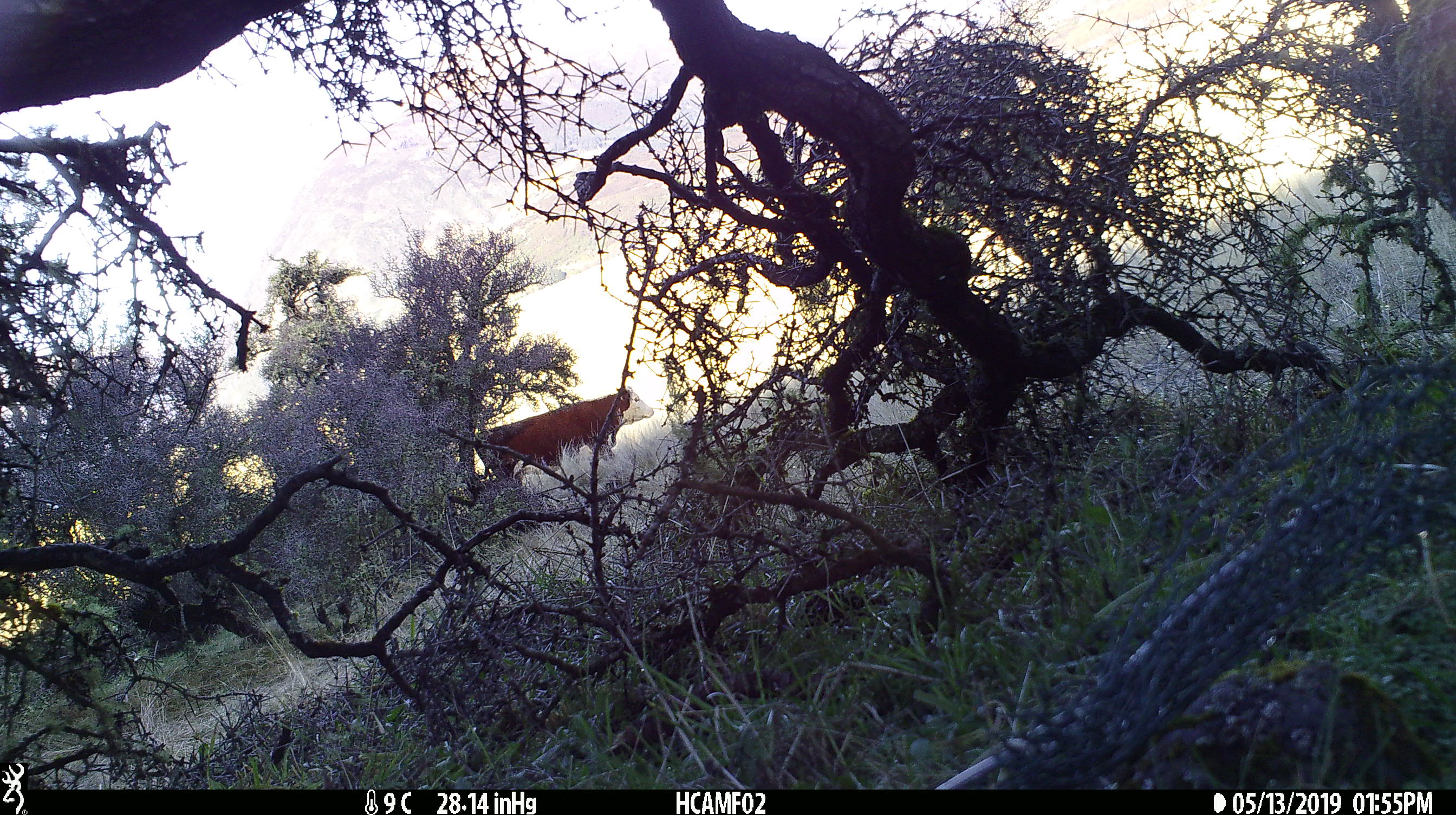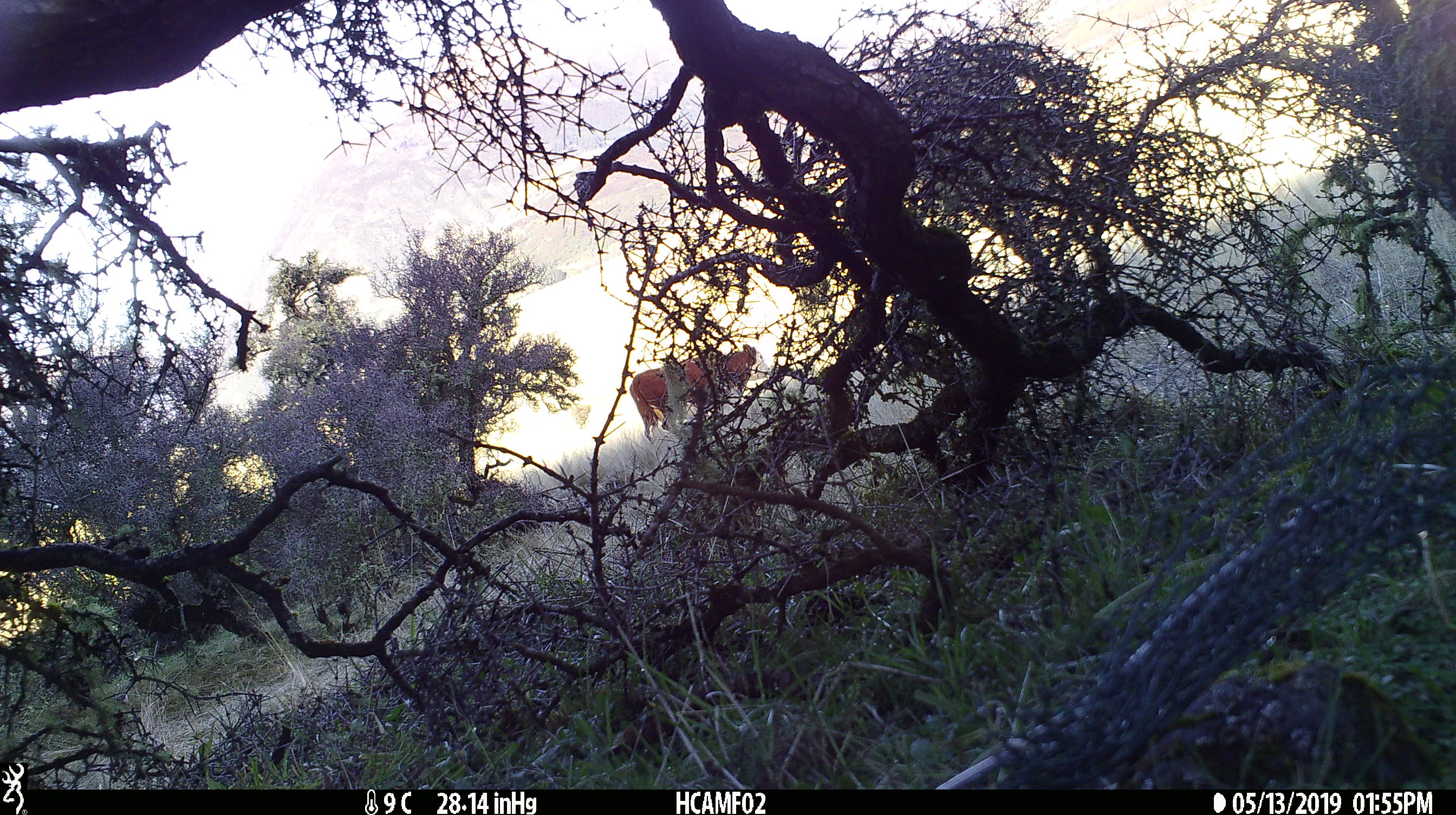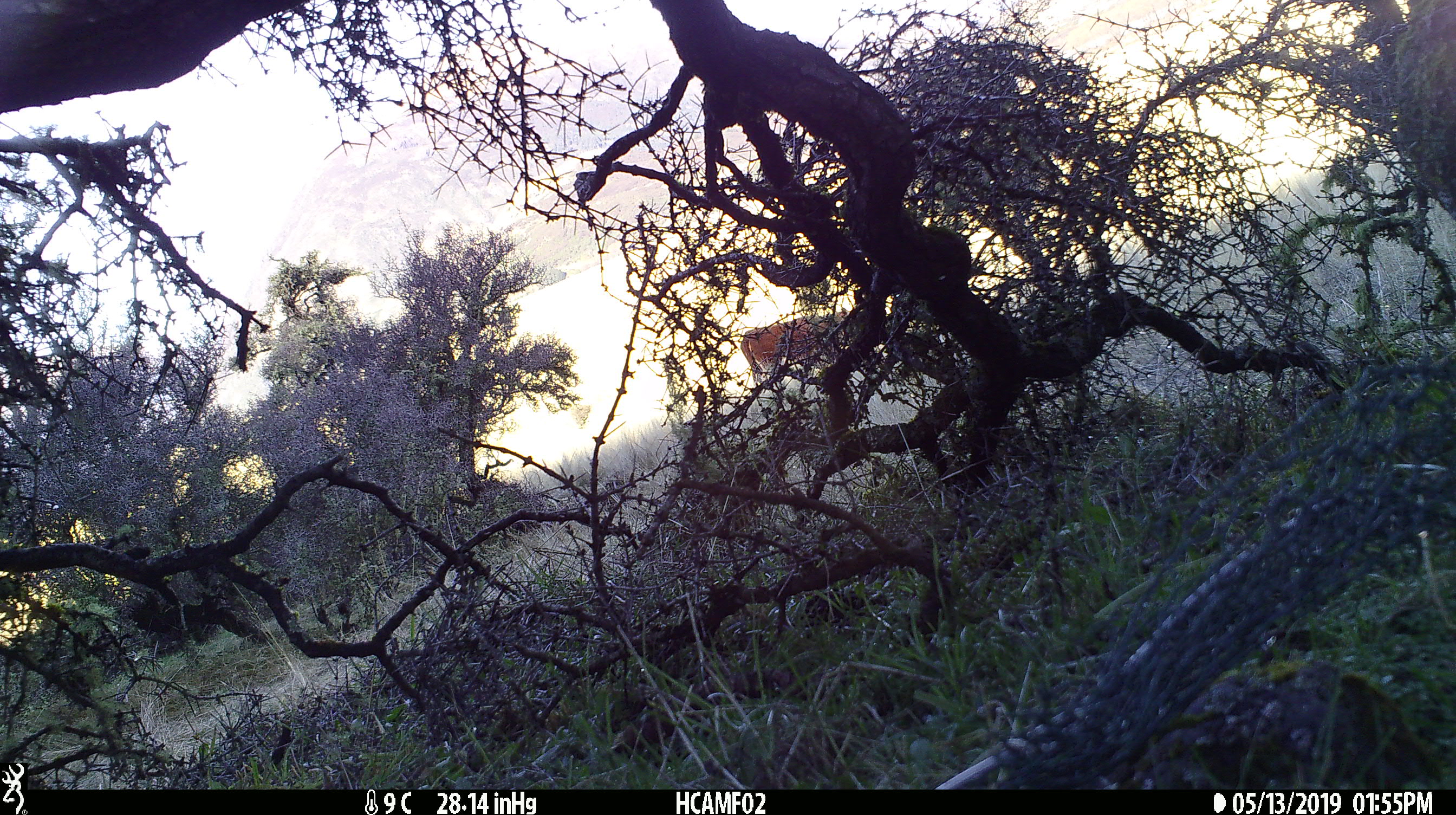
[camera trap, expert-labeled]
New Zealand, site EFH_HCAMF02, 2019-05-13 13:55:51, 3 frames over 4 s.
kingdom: Animalia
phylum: Chordata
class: Mammalia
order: Artiodactyla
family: Bovidae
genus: Bos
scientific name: Bos taurus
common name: domestic cow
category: cow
Cow (domestic cow) (Bos taurus).